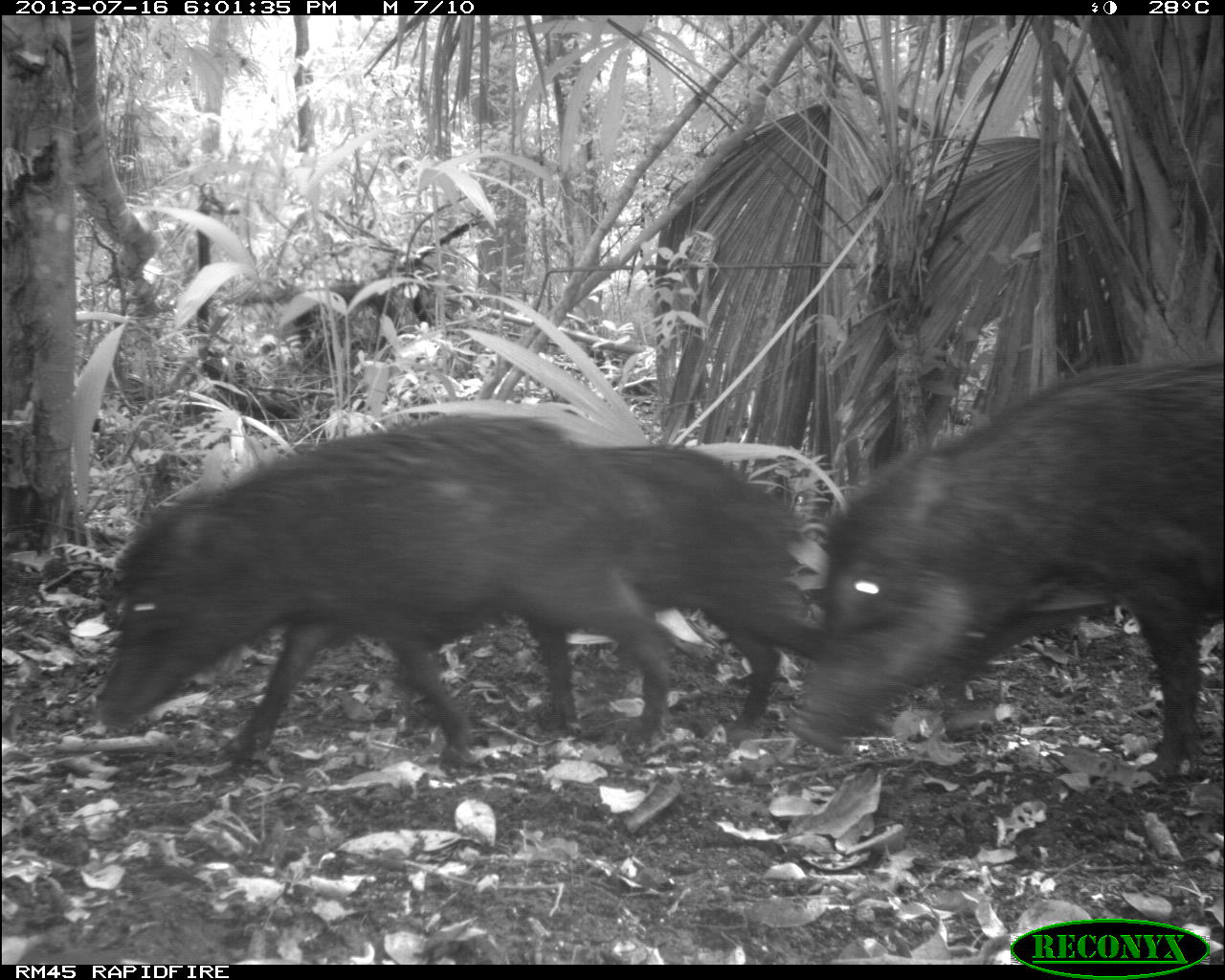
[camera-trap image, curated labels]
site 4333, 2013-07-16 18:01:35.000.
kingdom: Animalia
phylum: Chordata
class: Mammalia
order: Artiodactyla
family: Tayassuidae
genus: Tayassu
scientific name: Tayassu pecari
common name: white-lipped peccary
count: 3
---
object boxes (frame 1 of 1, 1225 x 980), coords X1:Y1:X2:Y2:
tayassu pecari: 91:411:676:769; 791:354:1225:778; 426:442:825:731